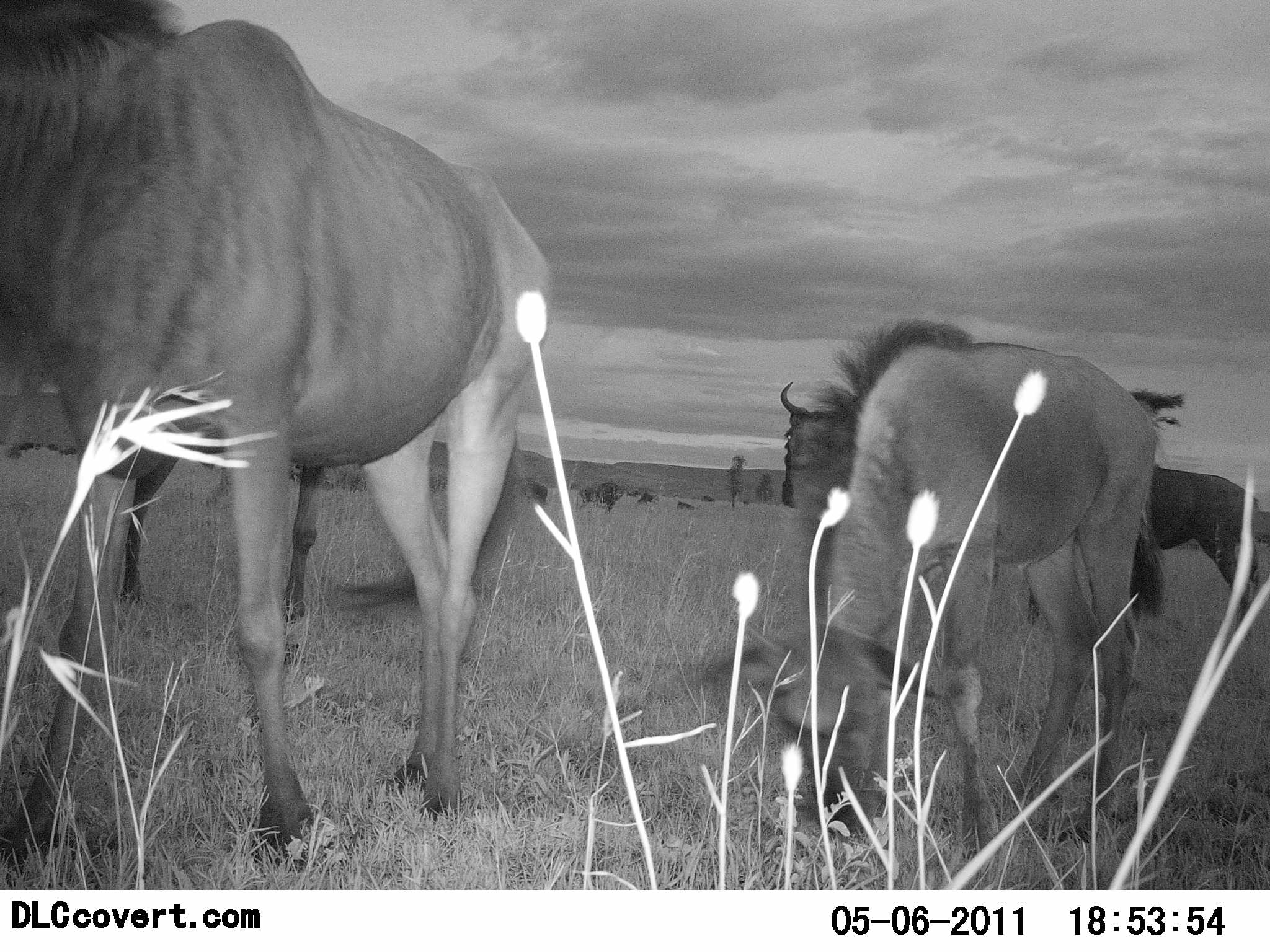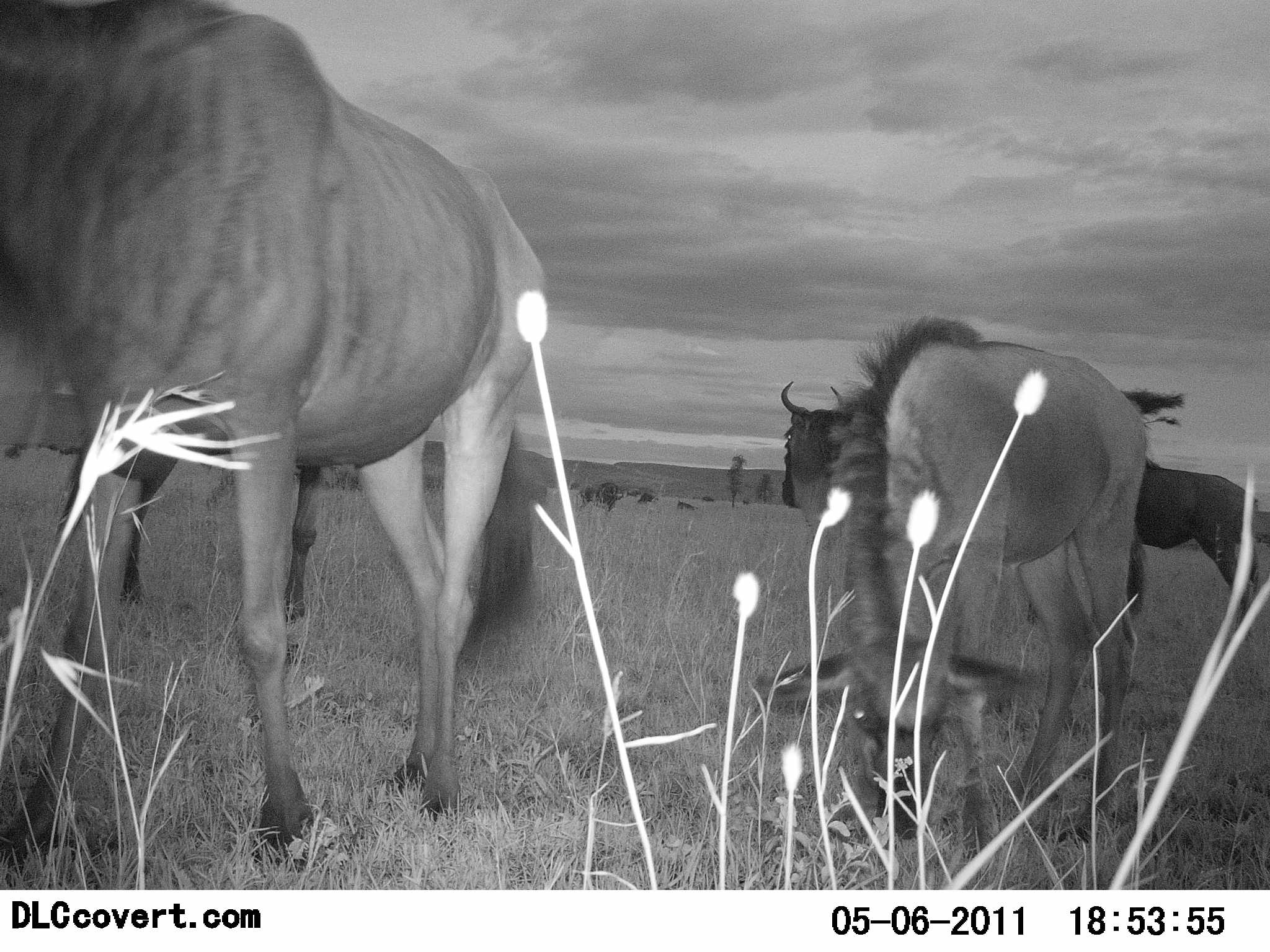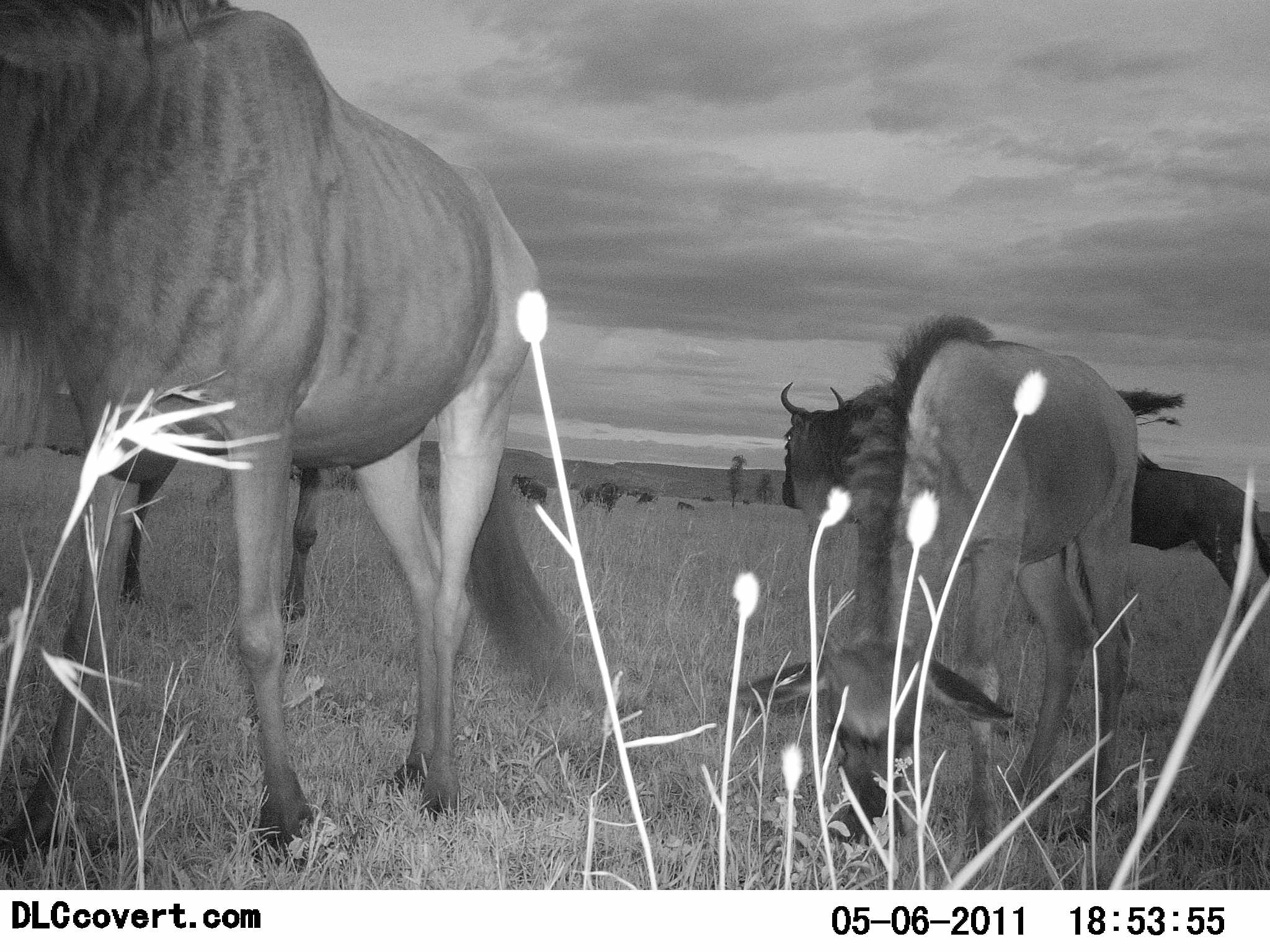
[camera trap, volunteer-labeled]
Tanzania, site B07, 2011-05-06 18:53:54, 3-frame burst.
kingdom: Animalia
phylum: Chordata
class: Mammalia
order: Artiodactyla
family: Bovidae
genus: Connochaetes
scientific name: Connochaetes taurinus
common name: blue wildebeest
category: wildebeest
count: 10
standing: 64%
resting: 0%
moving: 18%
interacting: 0%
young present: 36%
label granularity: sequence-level